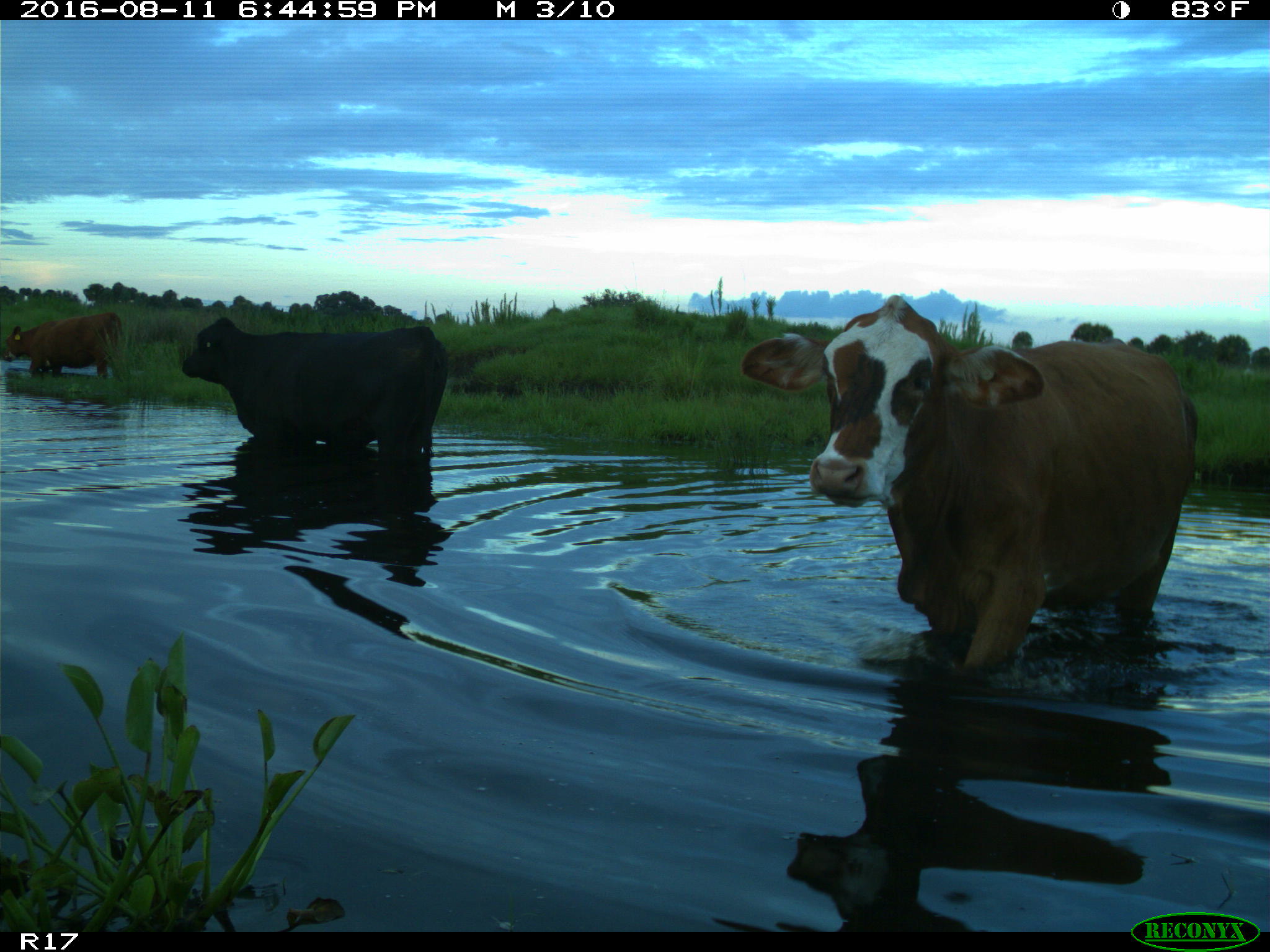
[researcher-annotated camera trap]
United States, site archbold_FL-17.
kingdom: Animalia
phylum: Chordata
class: Mammalia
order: Artiodactyla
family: Bovidae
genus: Bos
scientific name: Bos taurus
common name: domestic cow